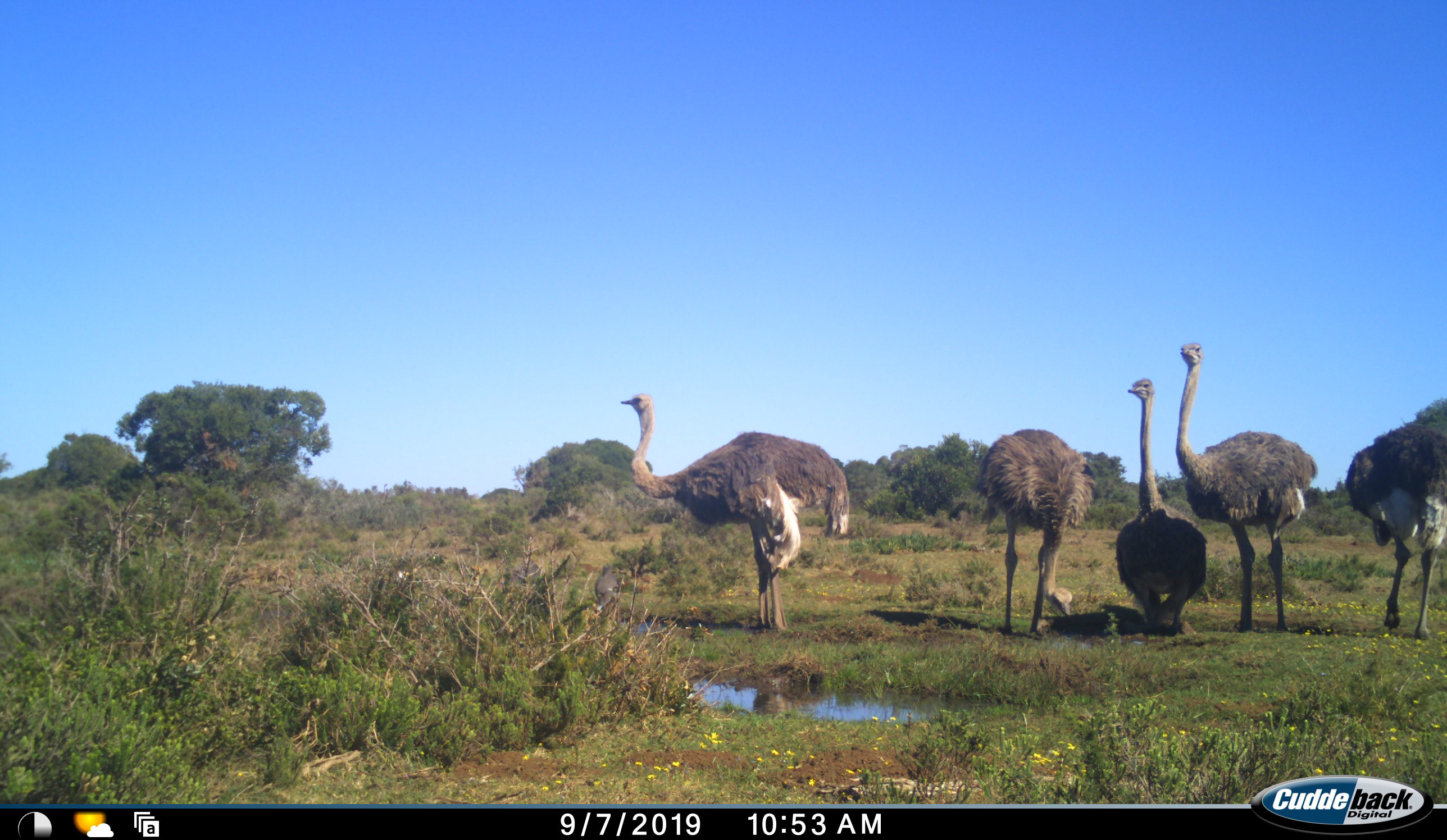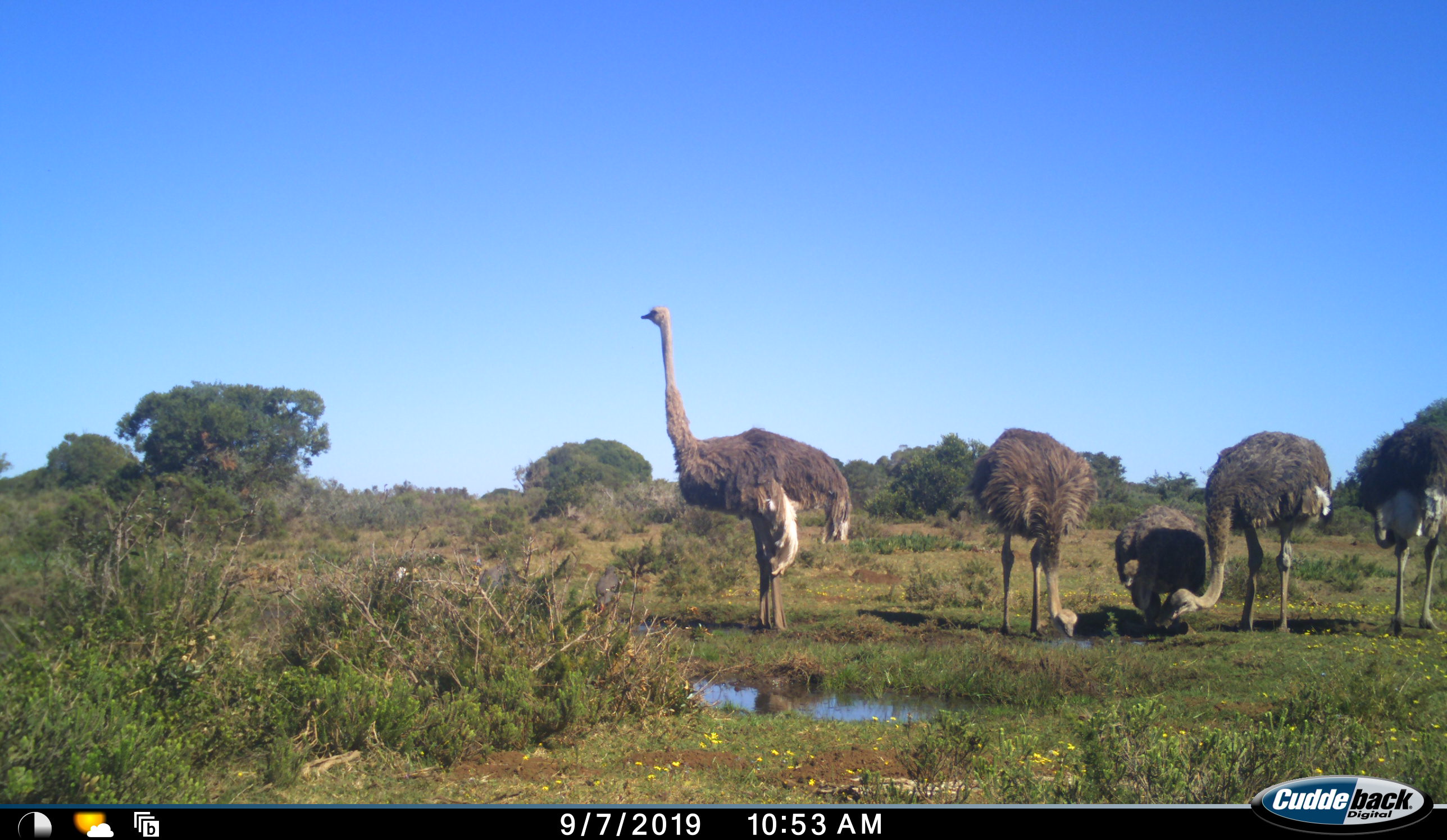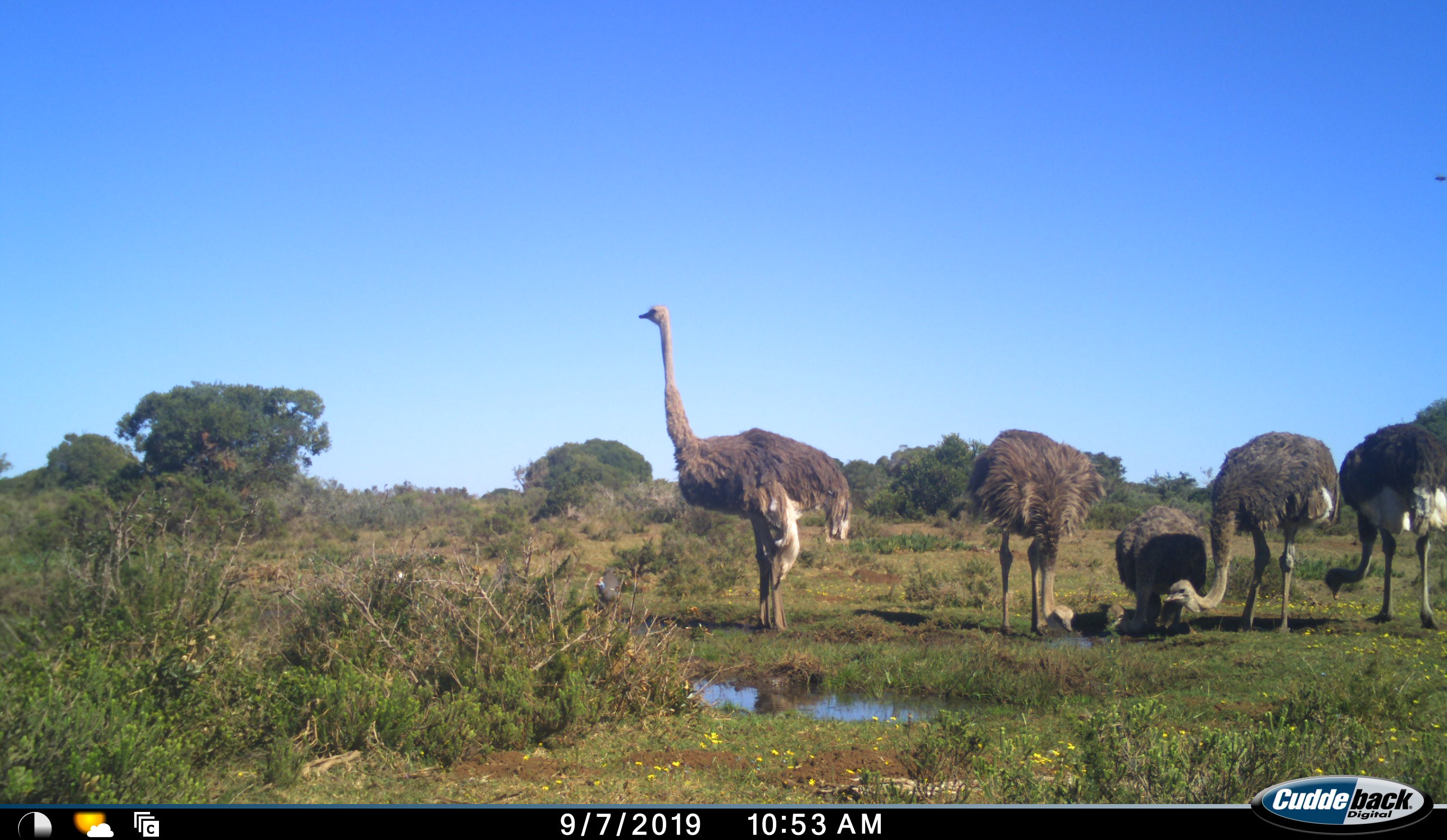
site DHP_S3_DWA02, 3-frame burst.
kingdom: Animalia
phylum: Chordata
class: Aves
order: Struthioniformes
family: Struthionidae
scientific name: Struthionidae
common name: ostrich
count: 5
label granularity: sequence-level